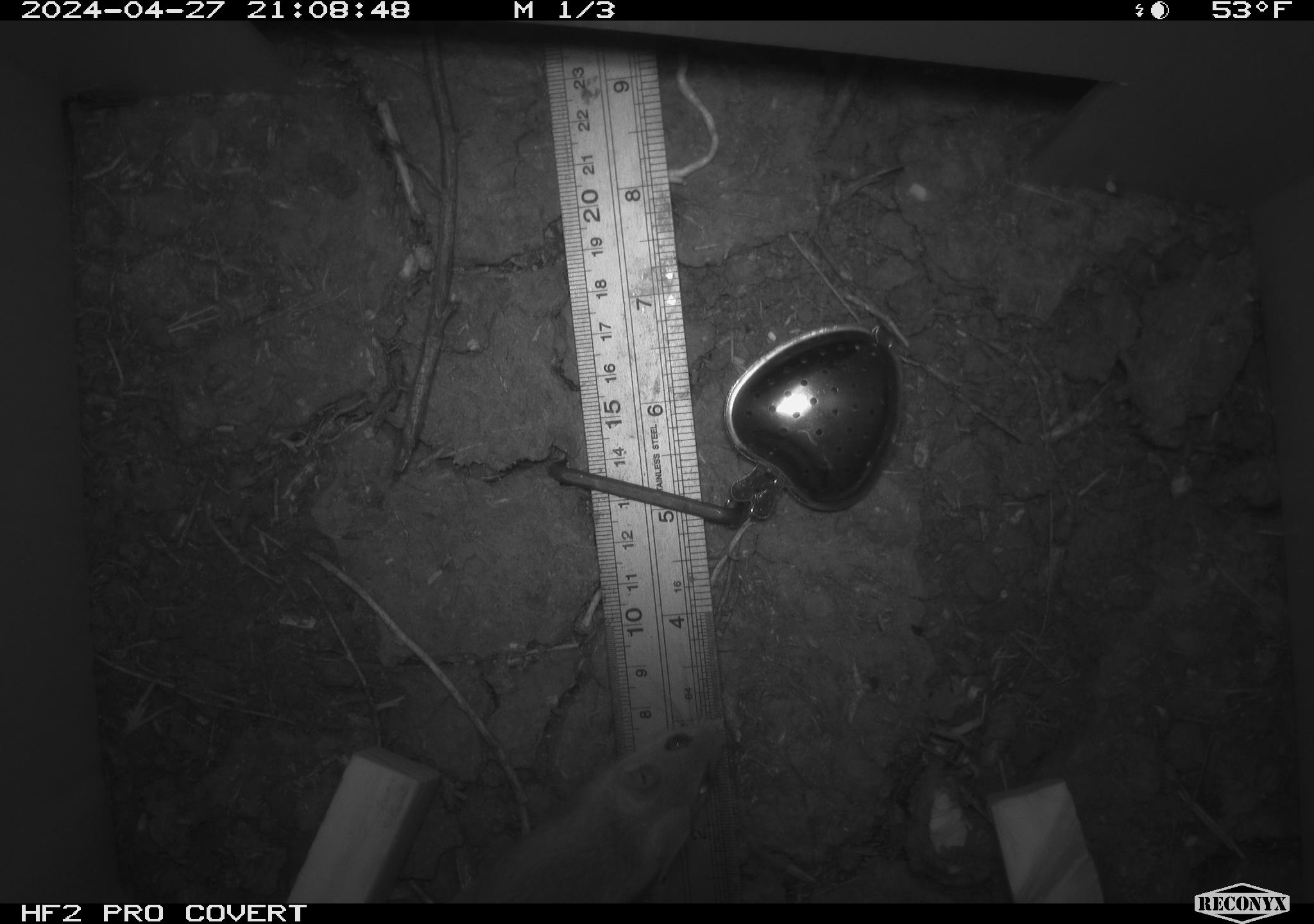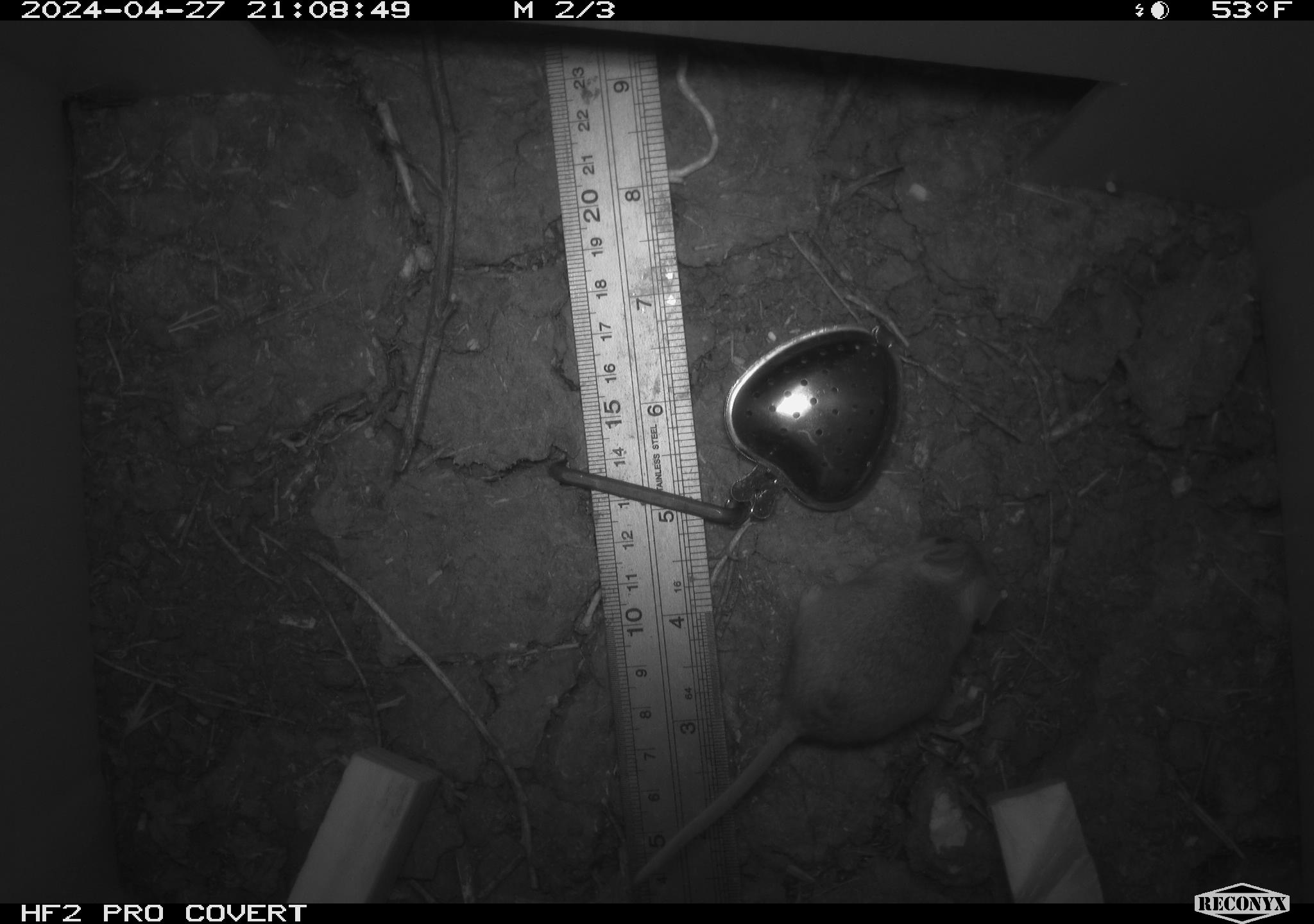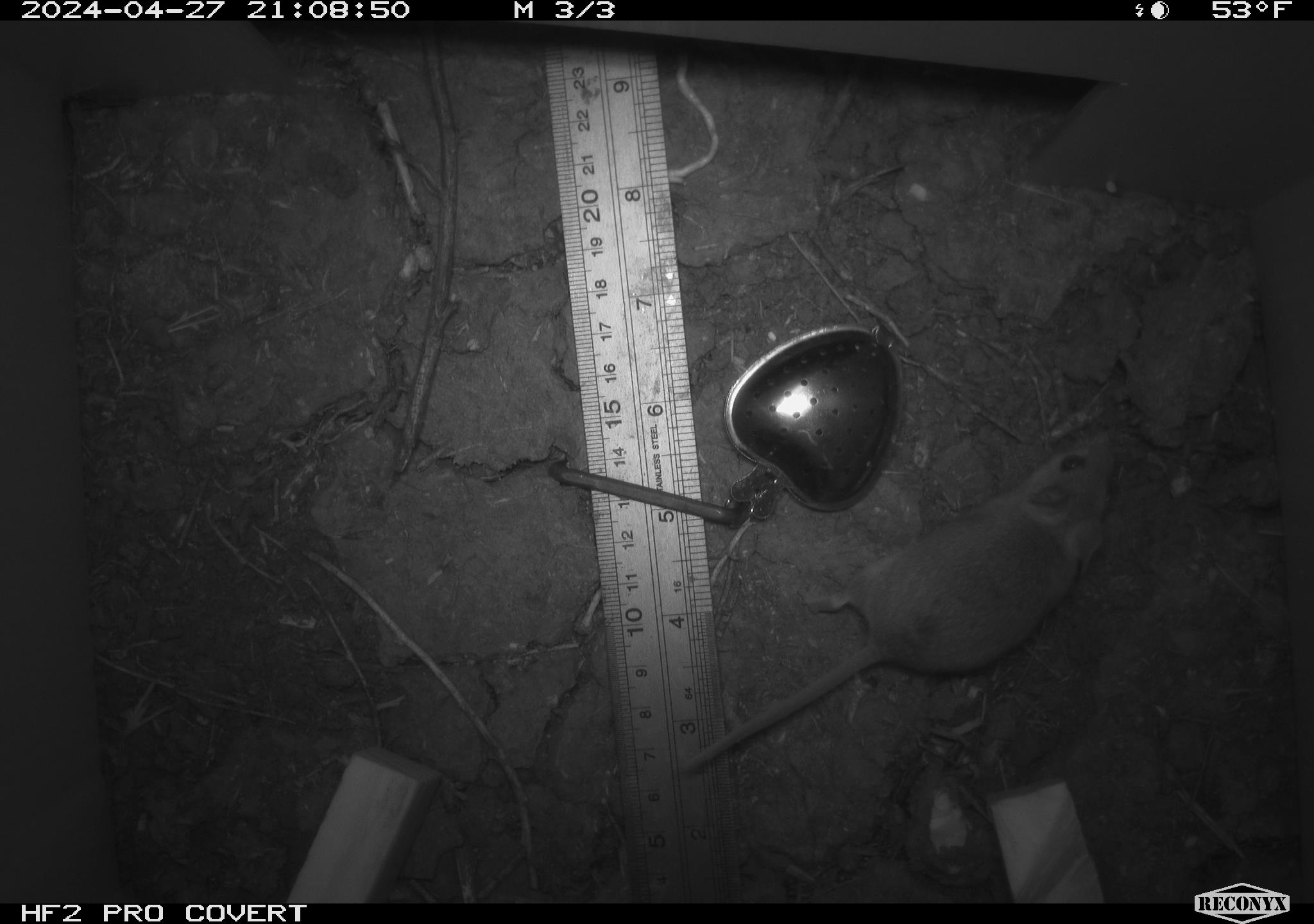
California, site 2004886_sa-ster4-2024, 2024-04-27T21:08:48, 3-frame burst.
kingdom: Animalia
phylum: Chordata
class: Mammalia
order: Rodentia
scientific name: Rodentia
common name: mouse species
Mouse species (Rodentia).